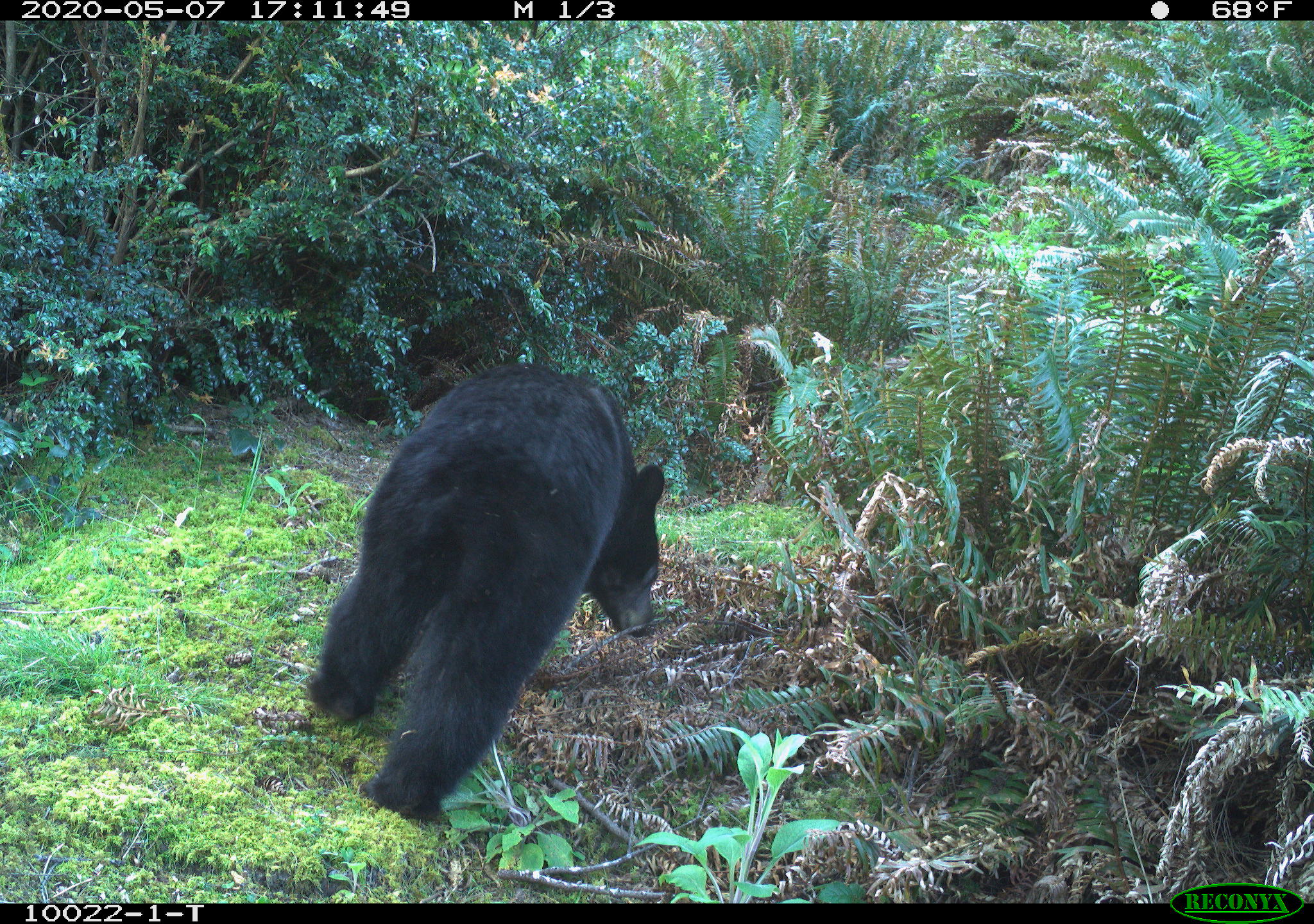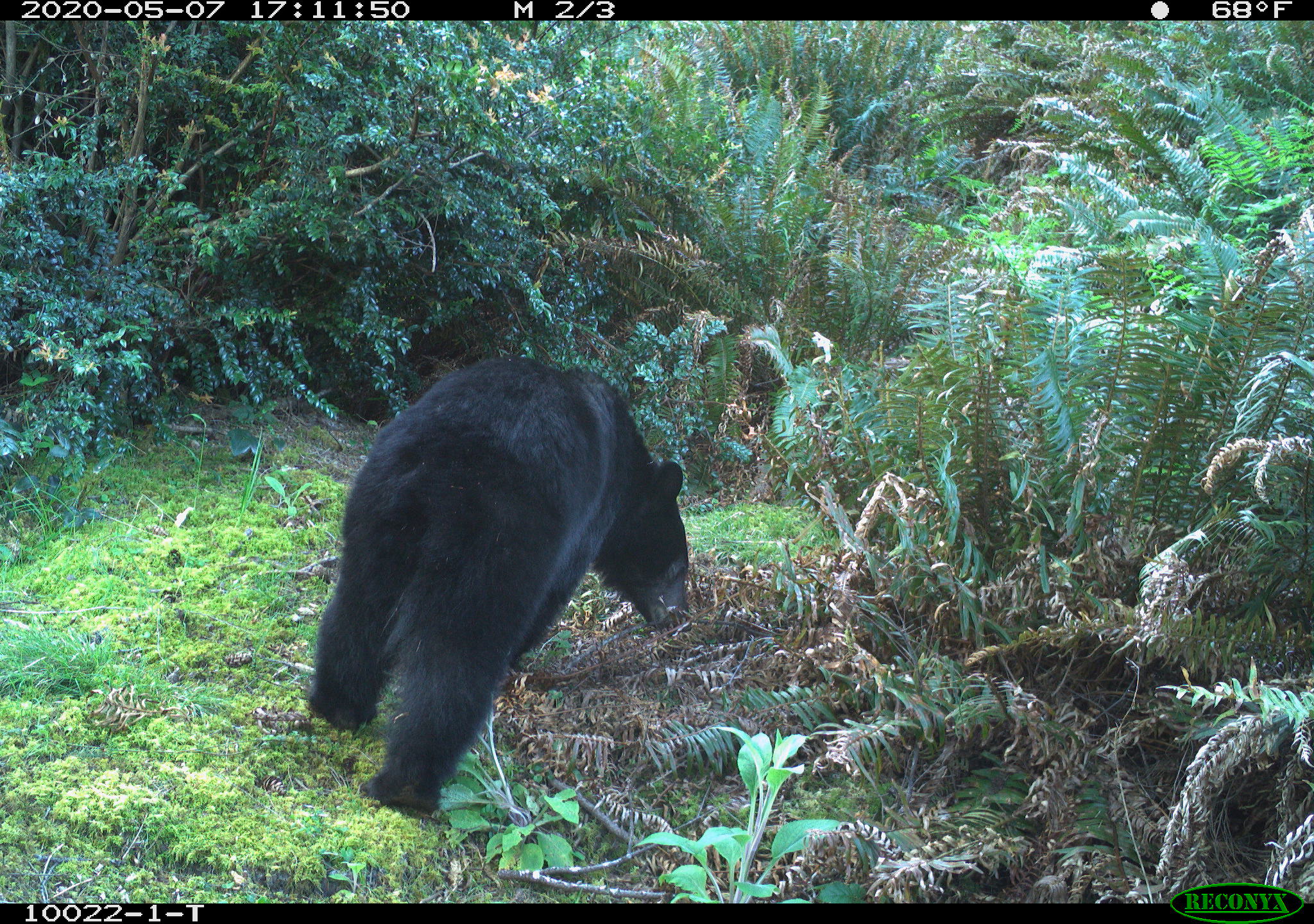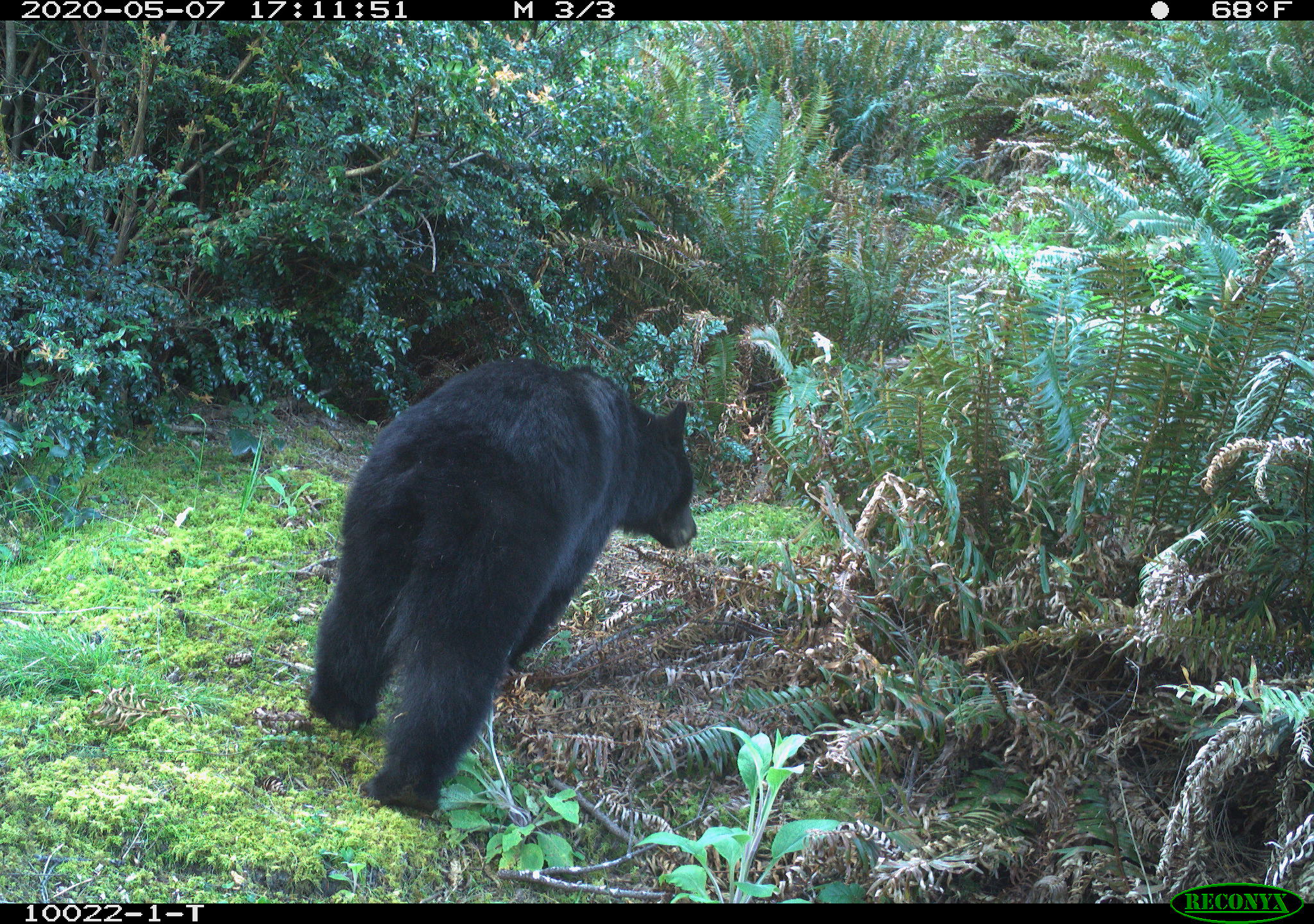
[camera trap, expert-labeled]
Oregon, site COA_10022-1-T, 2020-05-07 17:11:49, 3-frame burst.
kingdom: Animalia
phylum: Chordata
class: Mammalia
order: Carnivora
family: Ursidae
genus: Ursus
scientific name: Ursus americanus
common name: american black bear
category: black bear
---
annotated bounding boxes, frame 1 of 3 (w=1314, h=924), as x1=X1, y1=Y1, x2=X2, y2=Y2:
black bear: x1=303, y1=367, x2=674, y2=827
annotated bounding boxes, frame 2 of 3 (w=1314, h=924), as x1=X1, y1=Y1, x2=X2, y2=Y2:
black bear: x1=296, y1=368, x2=692, y2=819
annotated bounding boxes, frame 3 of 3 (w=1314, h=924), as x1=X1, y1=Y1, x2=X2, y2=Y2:
black bear: x1=294, y1=378, x2=701, y2=814